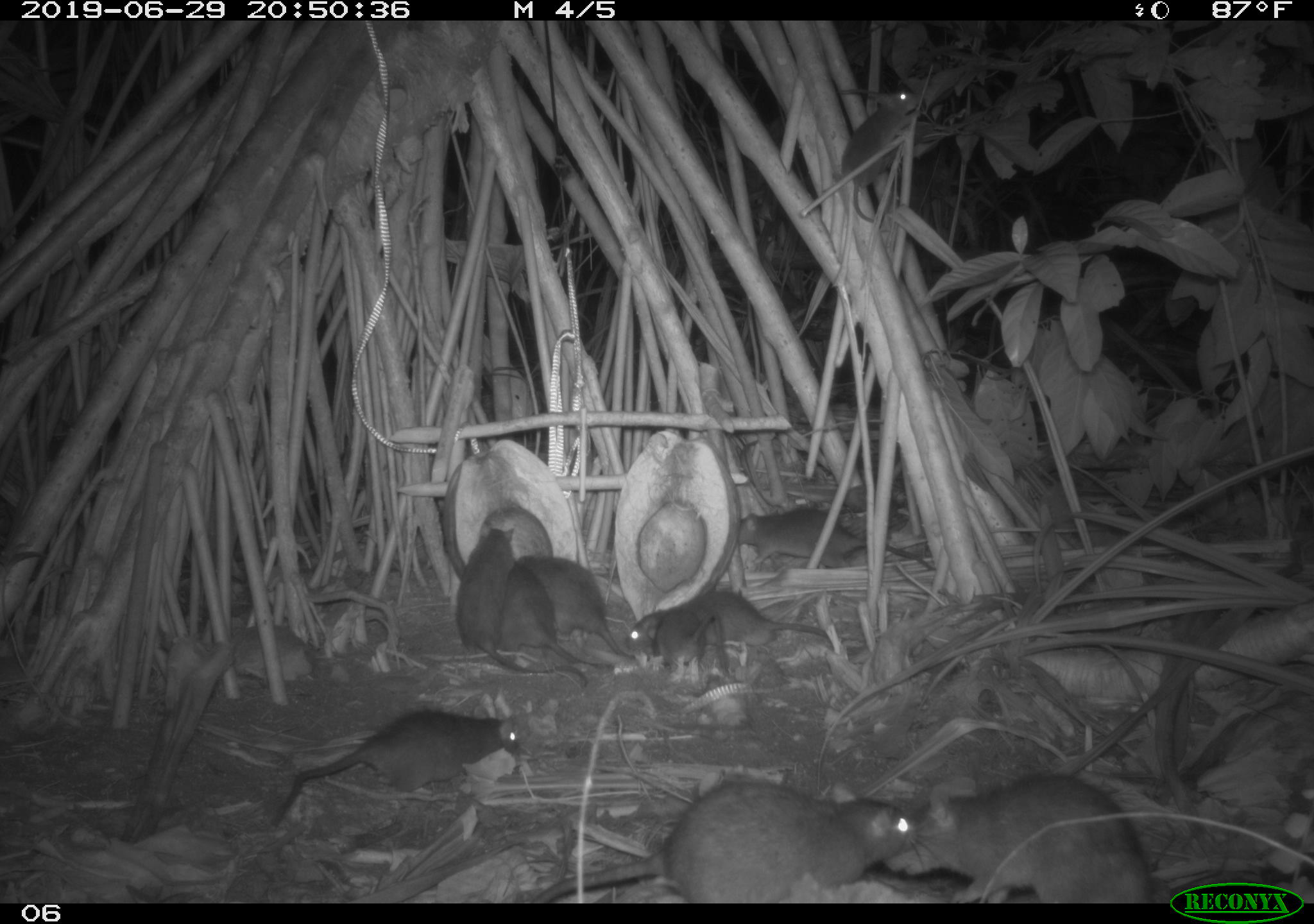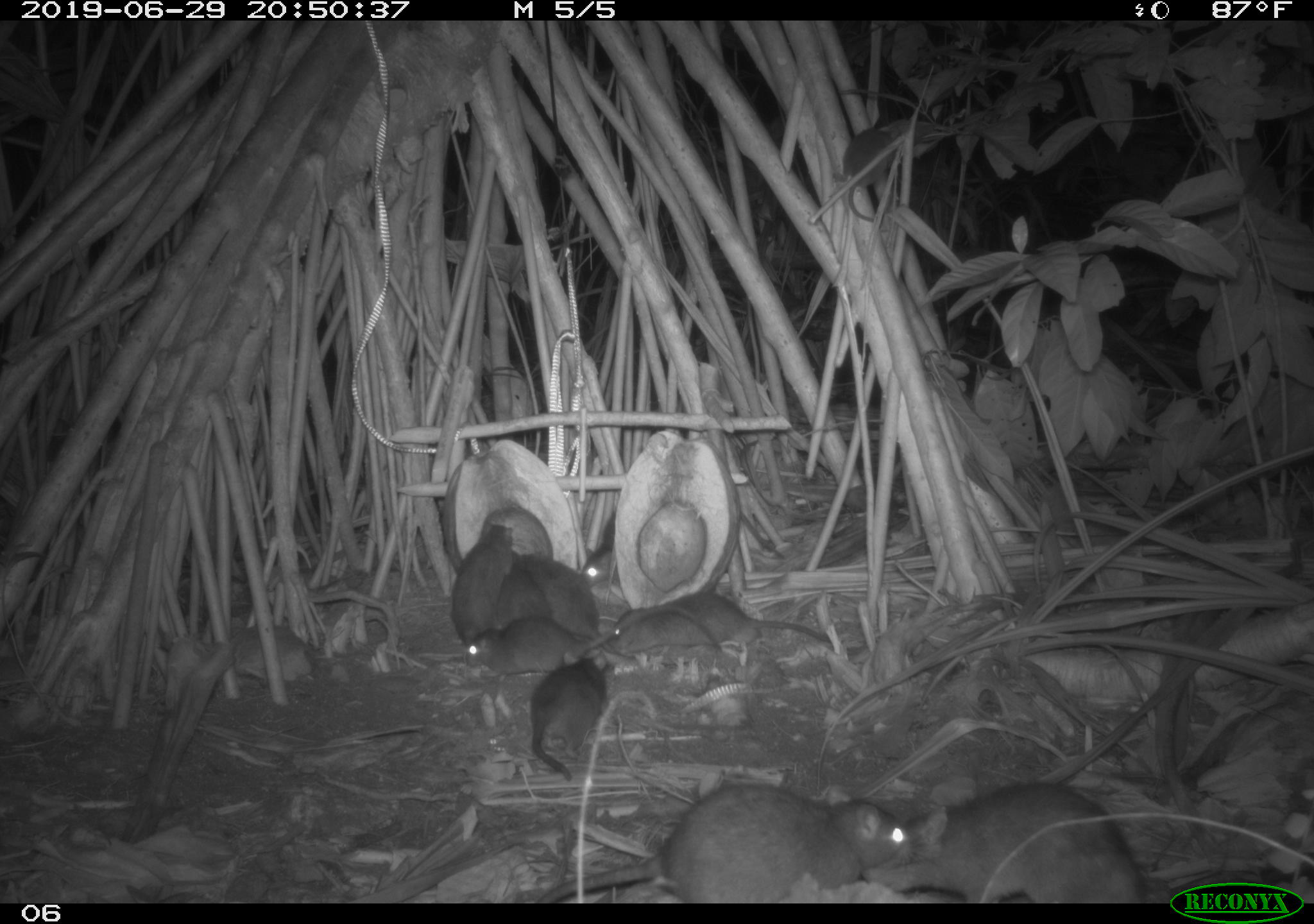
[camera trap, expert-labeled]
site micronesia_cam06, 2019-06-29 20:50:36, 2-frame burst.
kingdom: Animalia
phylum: Chordata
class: Mammalia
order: Rodentia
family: Muridae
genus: Rattus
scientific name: Rattus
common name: rat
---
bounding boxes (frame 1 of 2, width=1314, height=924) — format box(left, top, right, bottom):
rat: box(525, 774, 930, 902); box(880, 768, 1160, 901); box(266, 702, 525, 828); box(456, 518, 558, 686); box(618, 583, 837, 661); box(731, 502, 941, 576); box(520, 551, 653, 667); box(497, 558, 608, 678); box(835, 83, 921, 225); box(642, 612, 738, 680)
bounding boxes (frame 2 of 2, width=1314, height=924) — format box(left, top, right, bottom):
rat: box(530, 776, 919, 902); box(854, 776, 1152, 903); box(601, 581, 867, 671); box(511, 544, 688, 672); box(460, 612, 638, 687); box(523, 649, 618, 781); box(446, 518, 521, 646); box(576, 502, 632, 593); box(490, 554, 553, 632)